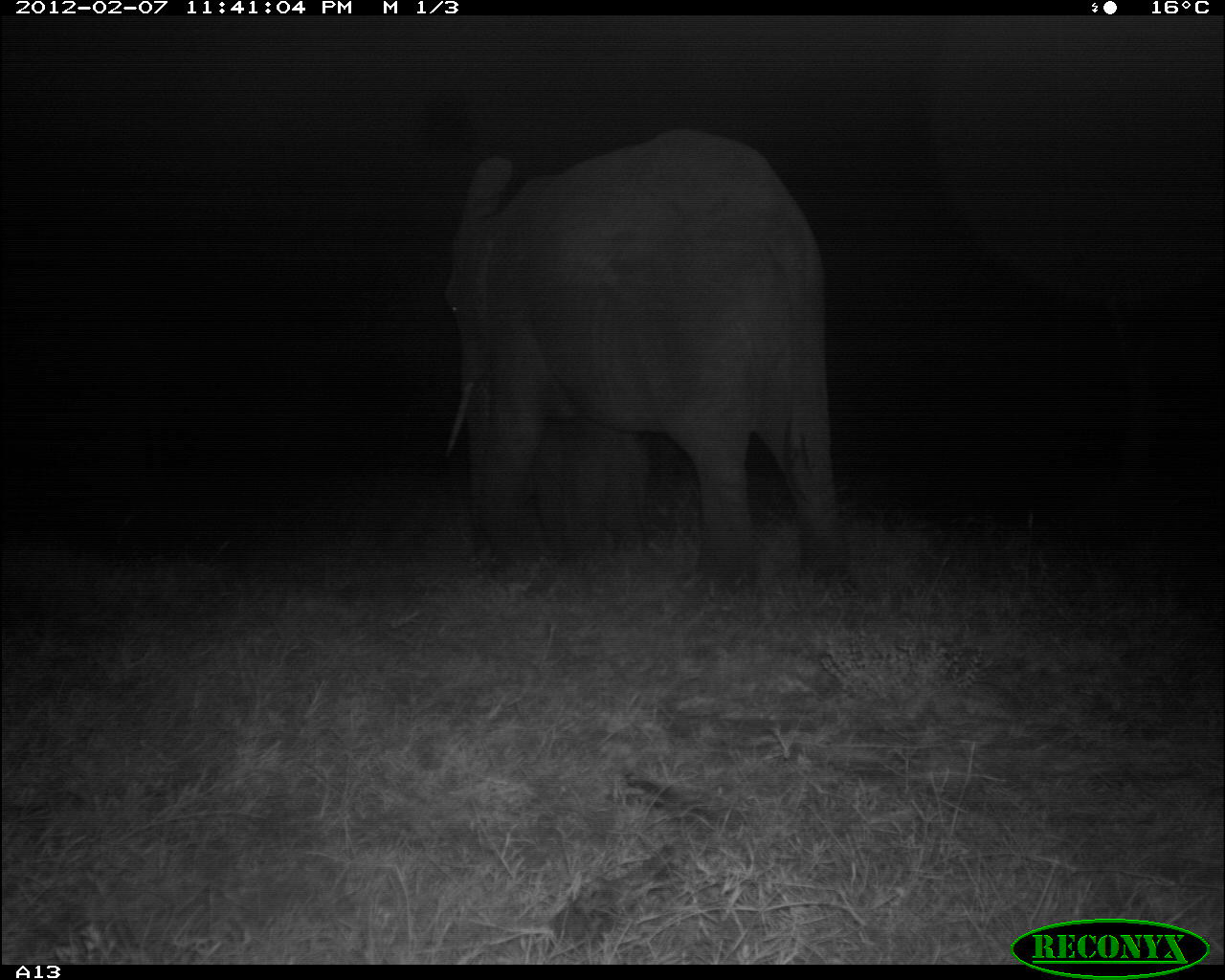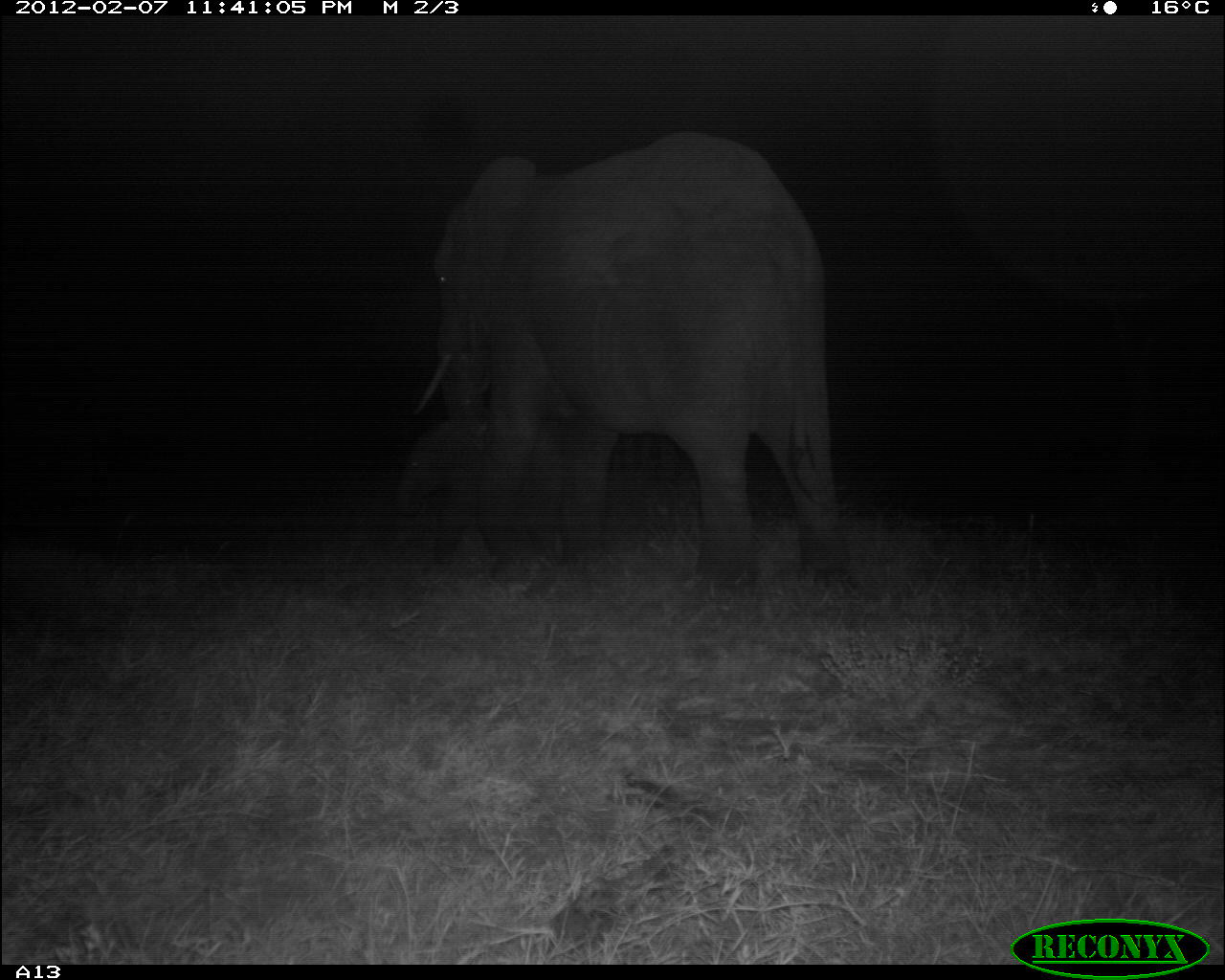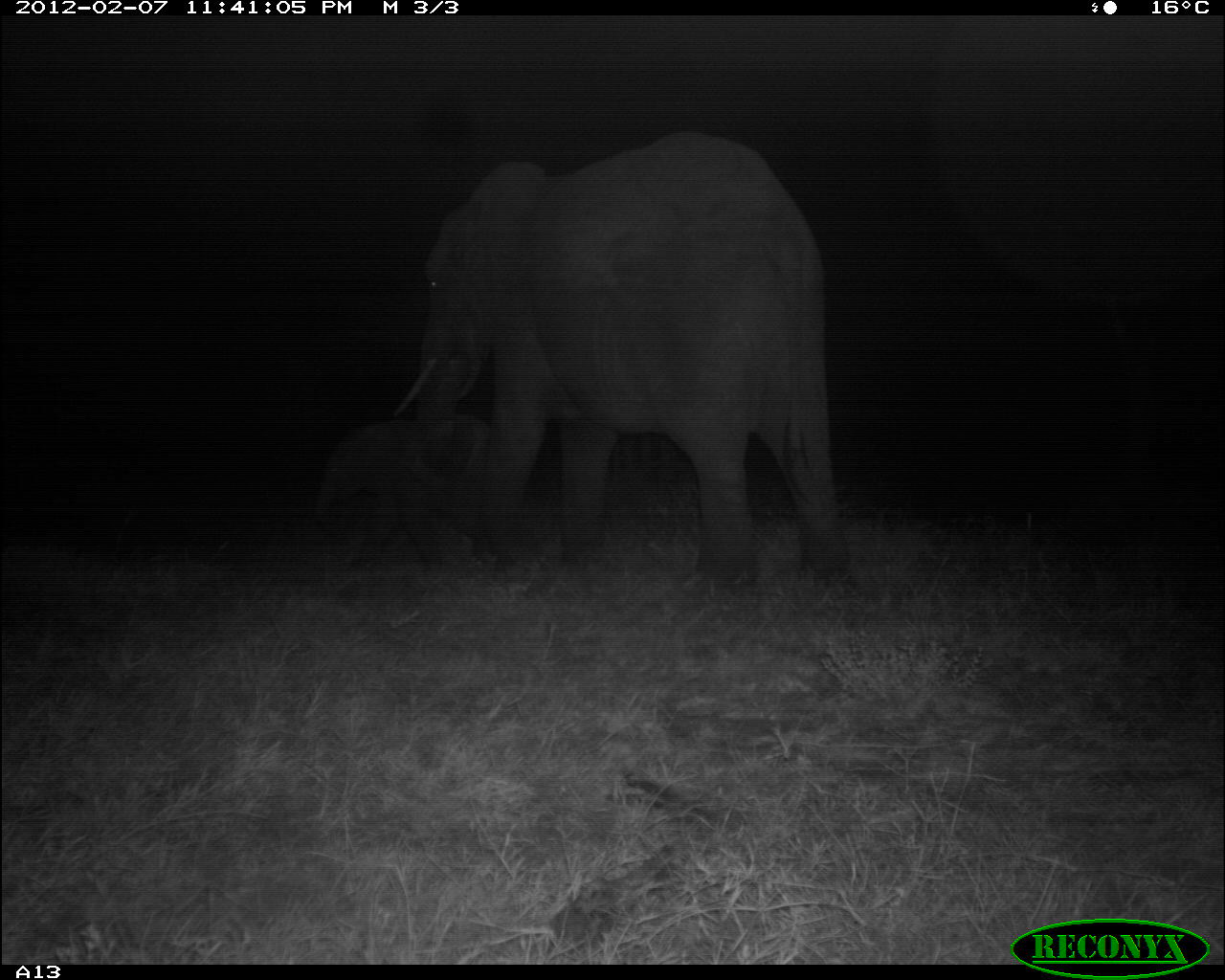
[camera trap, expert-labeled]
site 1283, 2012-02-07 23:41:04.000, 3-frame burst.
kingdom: Animalia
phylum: Chordata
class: Mammalia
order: Proboscidea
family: Elephantidae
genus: Loxodonta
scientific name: Loxodonta africana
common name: african bush elephant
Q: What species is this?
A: Loxodonta africana (african bush elephant).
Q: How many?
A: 2.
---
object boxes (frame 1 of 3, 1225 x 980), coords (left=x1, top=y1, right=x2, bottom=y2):
loxodonta africana: (left=442, top=129, right=844, bottom=586); (left=529, top=416, right=664, bottom=564)